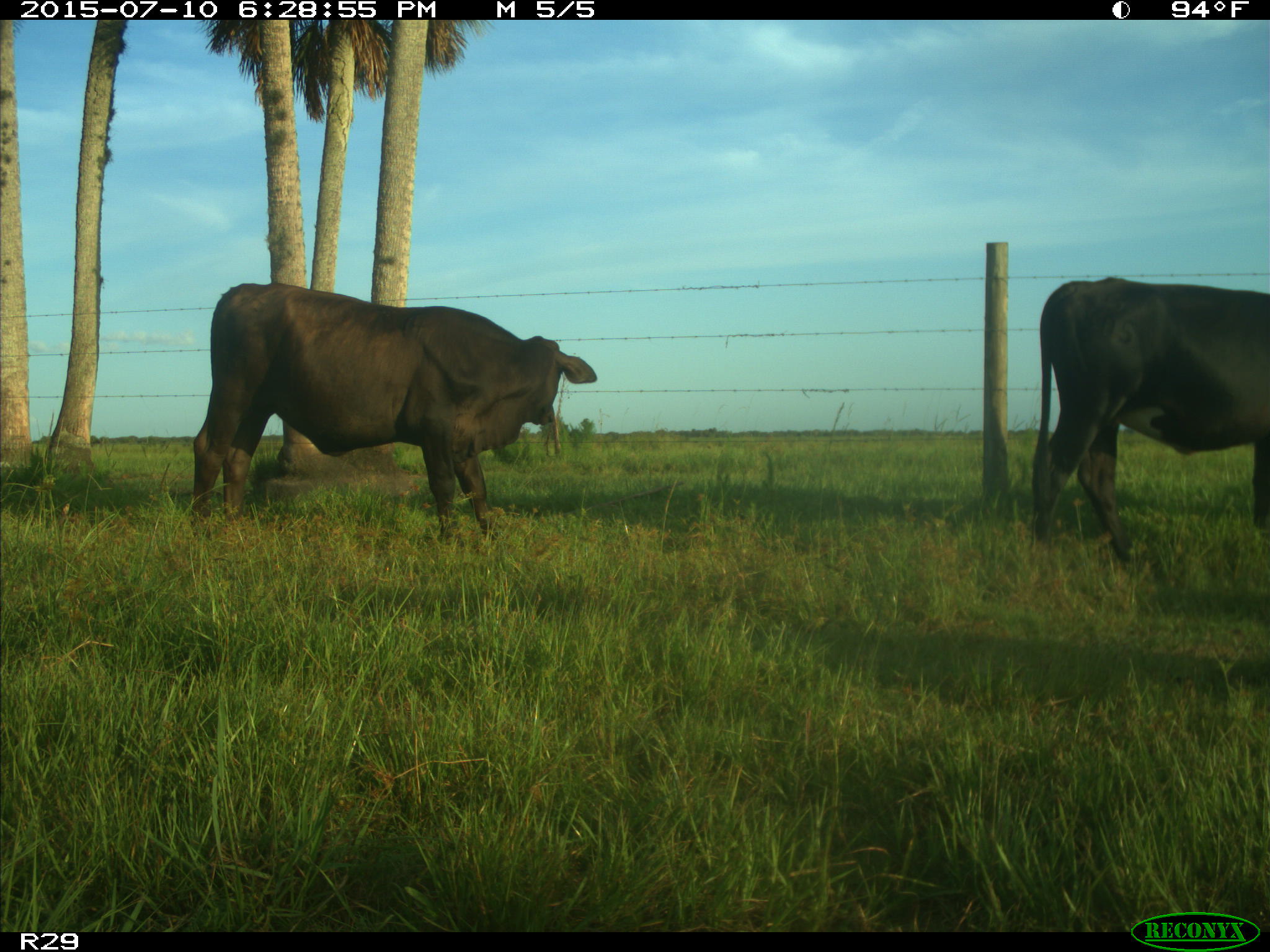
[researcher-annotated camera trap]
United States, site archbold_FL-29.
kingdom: Animalia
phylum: Chordata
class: Mammalia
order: Artiodactyla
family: Bovidae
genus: Bos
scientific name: Bos taurus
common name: domestic cow